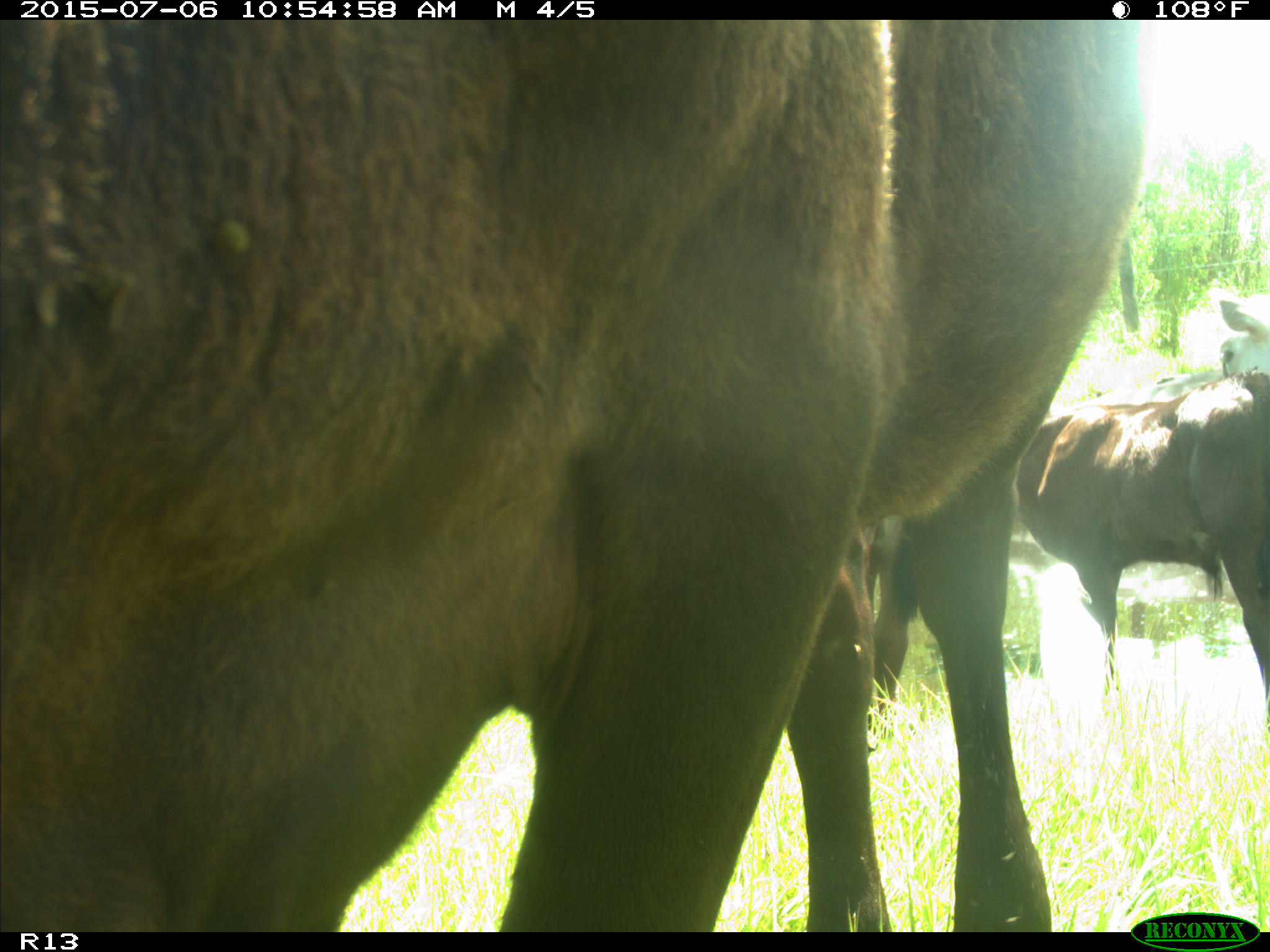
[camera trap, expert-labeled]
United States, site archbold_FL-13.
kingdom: Animalia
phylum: Chordata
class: Mammalia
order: Artiodactyla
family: Bovidae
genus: Bos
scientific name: Bos taurus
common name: domestic cow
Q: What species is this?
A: Bos taurus (domestic cow).